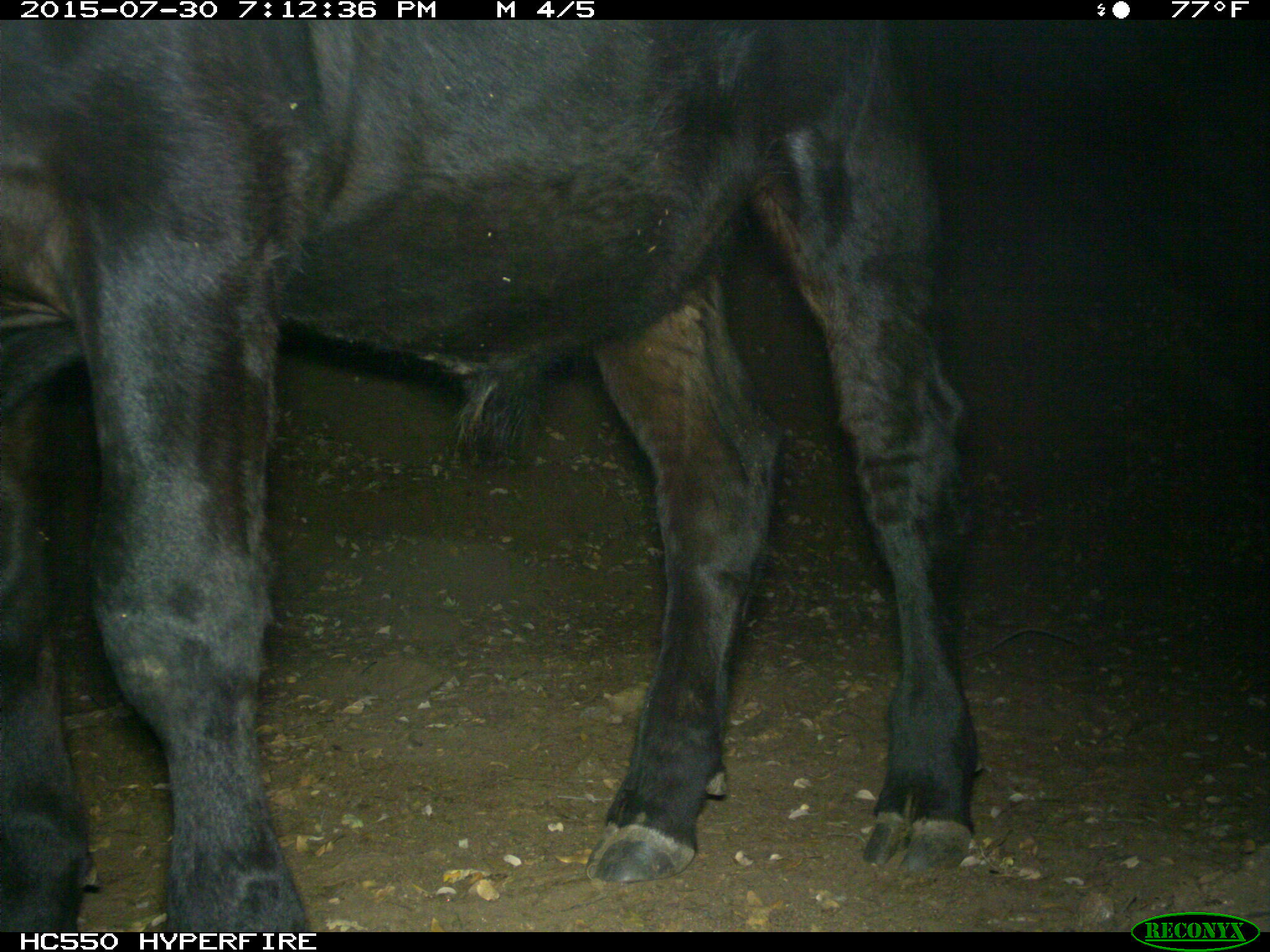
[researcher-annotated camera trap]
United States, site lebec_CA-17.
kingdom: Animalia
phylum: Chordata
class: Mammalia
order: Artiodactyla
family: Bovidae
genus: Bos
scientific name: Bos taurus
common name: domestic cow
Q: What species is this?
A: Bos taurus (domestic cow).